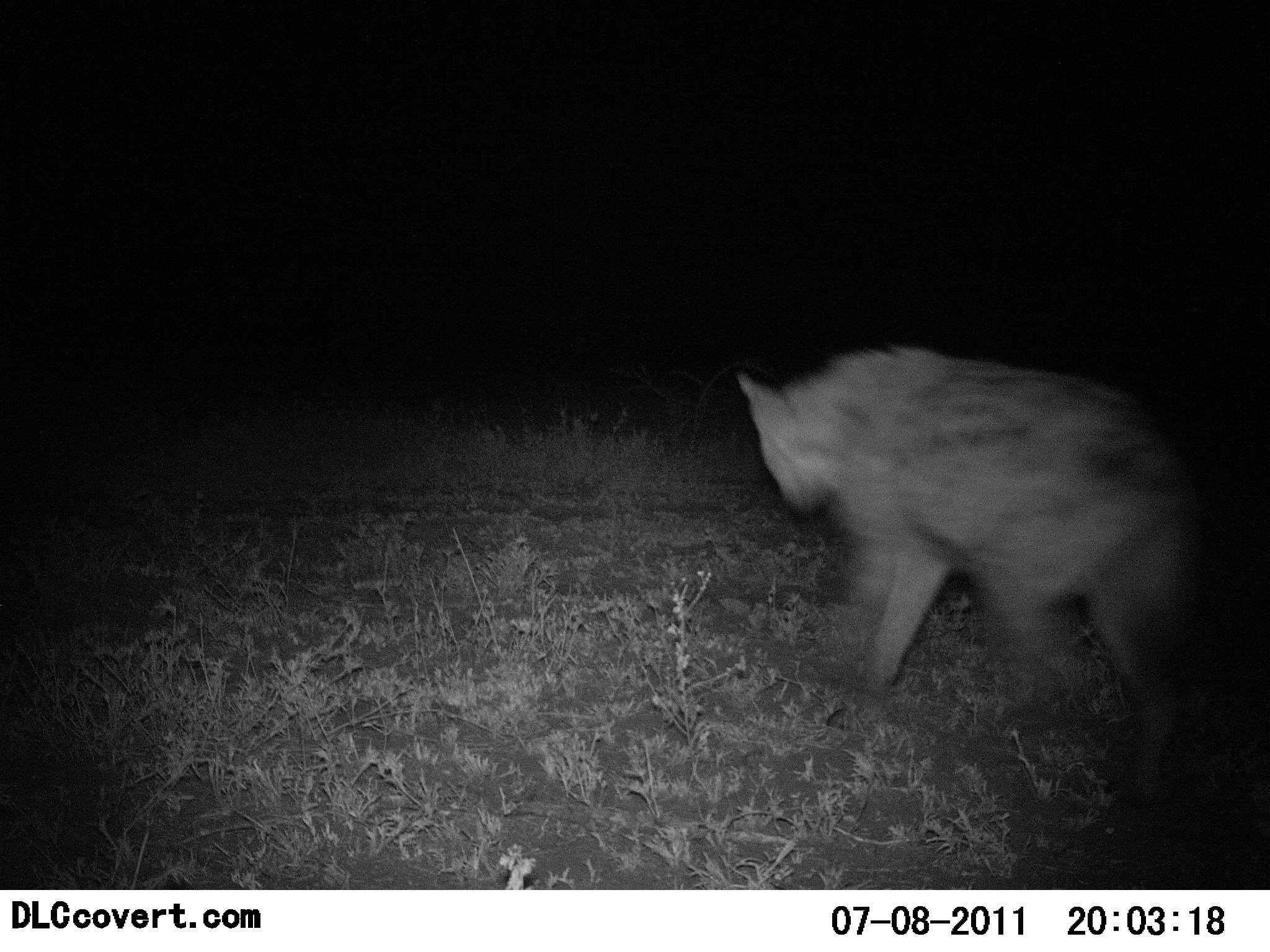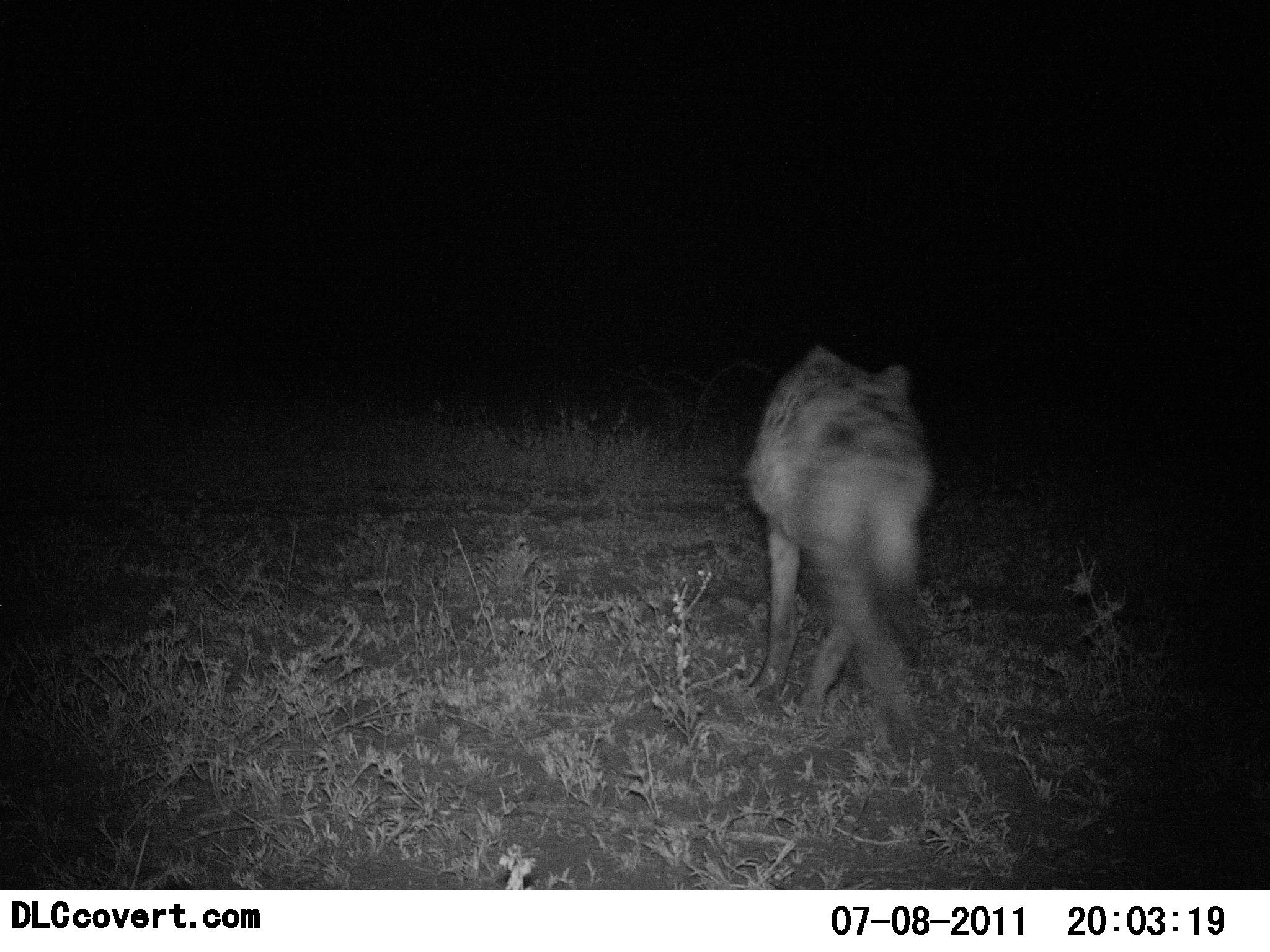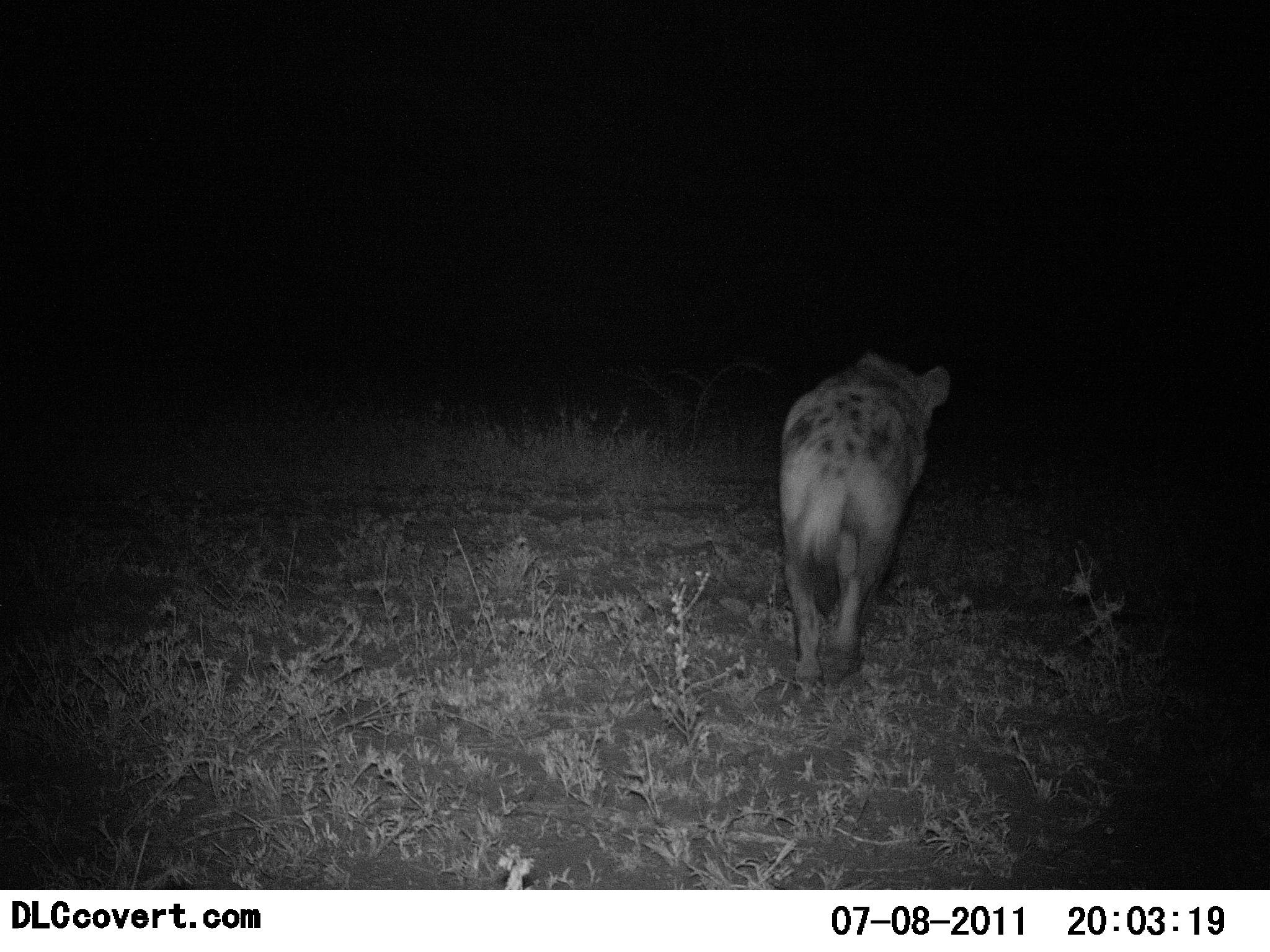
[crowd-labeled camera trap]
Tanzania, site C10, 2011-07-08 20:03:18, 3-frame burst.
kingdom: Animalia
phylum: Chordata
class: Mammalia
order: Carnivora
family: Hyaenidae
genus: Crocuta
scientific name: Crocuta crocuta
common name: spotted hyena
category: hyenaspotted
Hyenaspotted (spotted hyena) (Crocuta crocuta), count 1. Behavior (volunteer vote fractions): standing 0%, resting 0%, moving 100%, interacting 0%. Young present (vote fraction): 0%. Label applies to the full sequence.